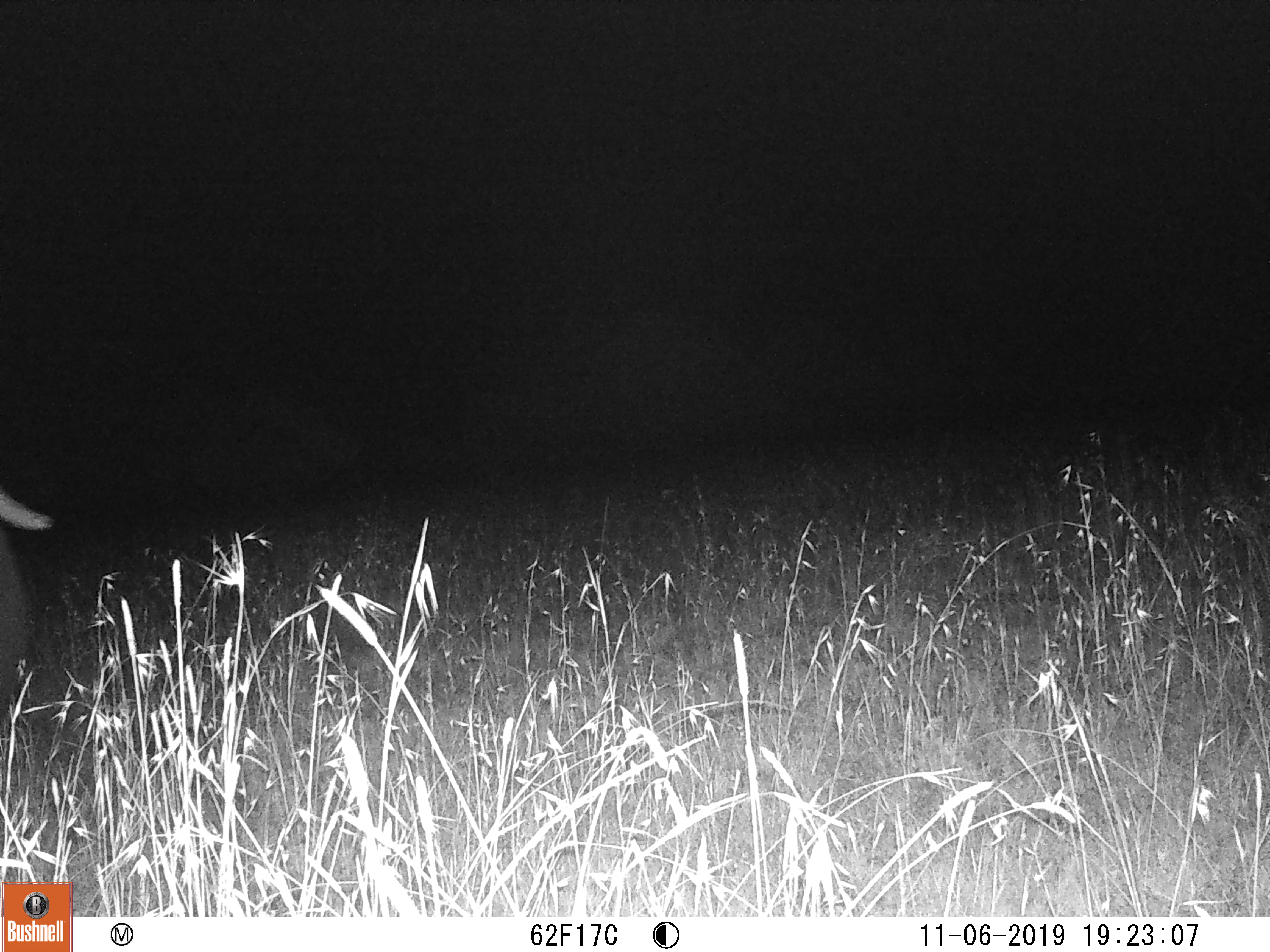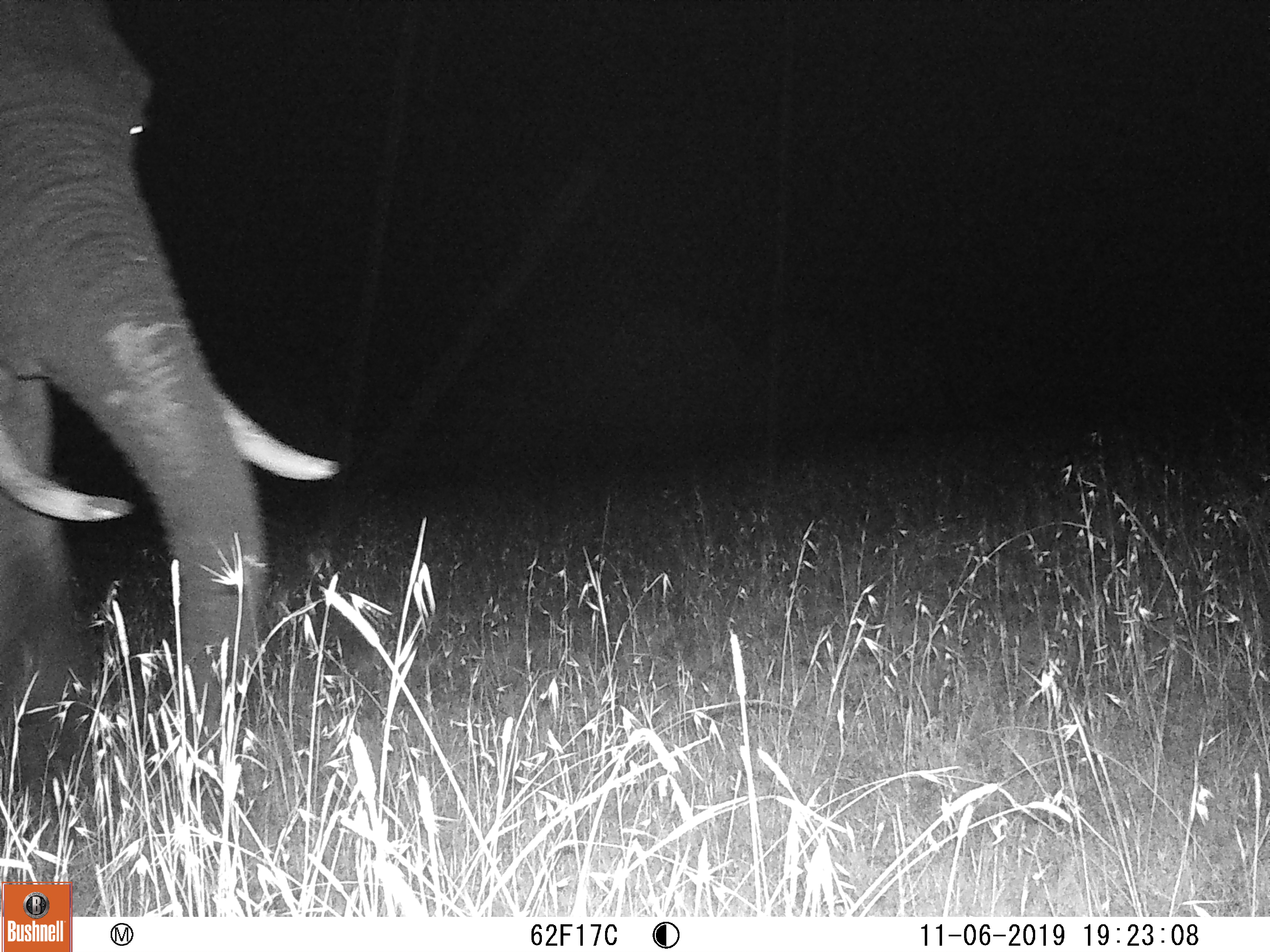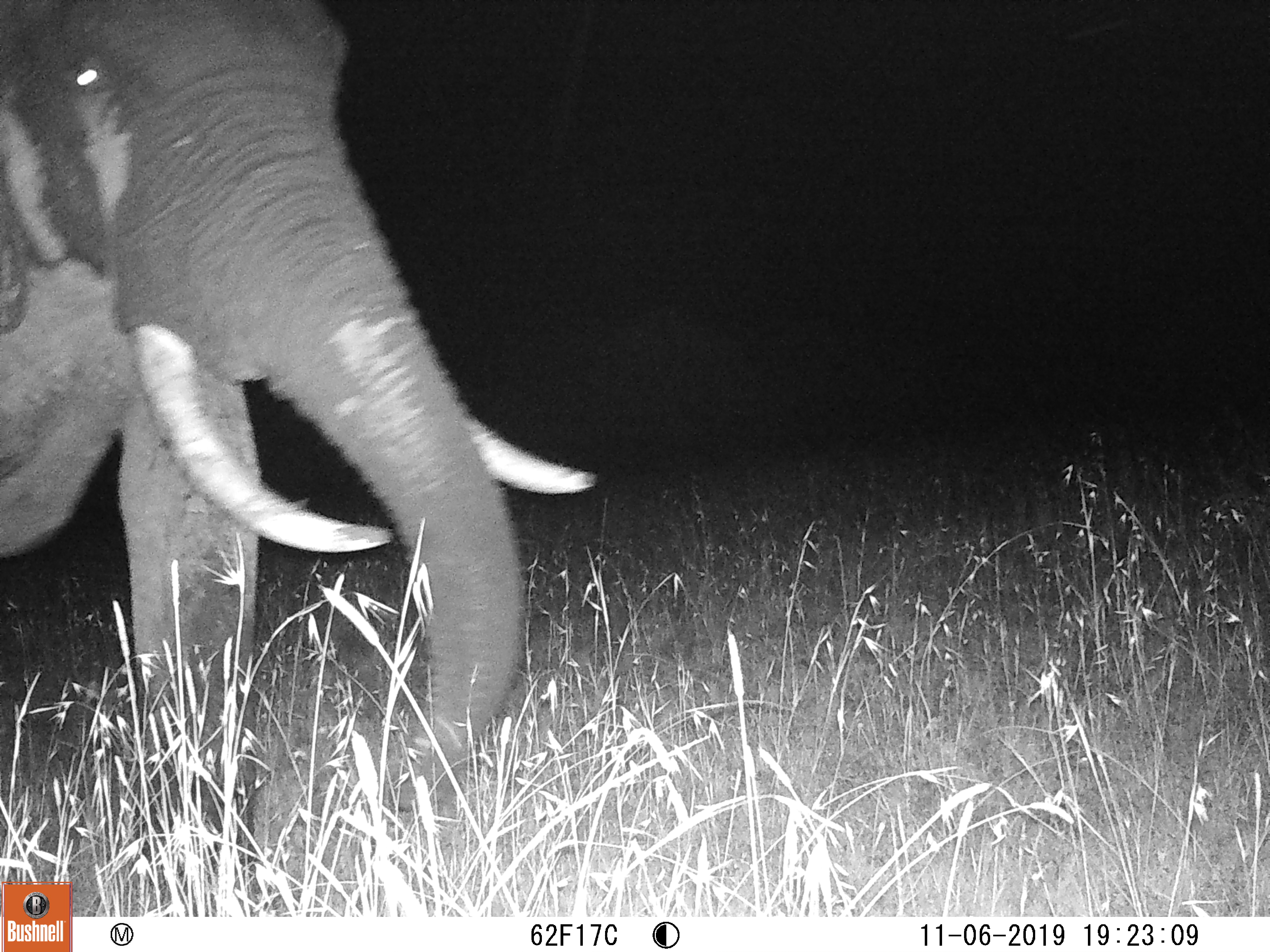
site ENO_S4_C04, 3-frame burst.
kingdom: Animalia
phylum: Chordata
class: Mammalia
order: Proboscidea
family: Elephantidae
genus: Loxodonta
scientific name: Loxodonta africana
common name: african bush elephant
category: elephant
Elephant (african bush elephant) (Loxodonta africana), count 1. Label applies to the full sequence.